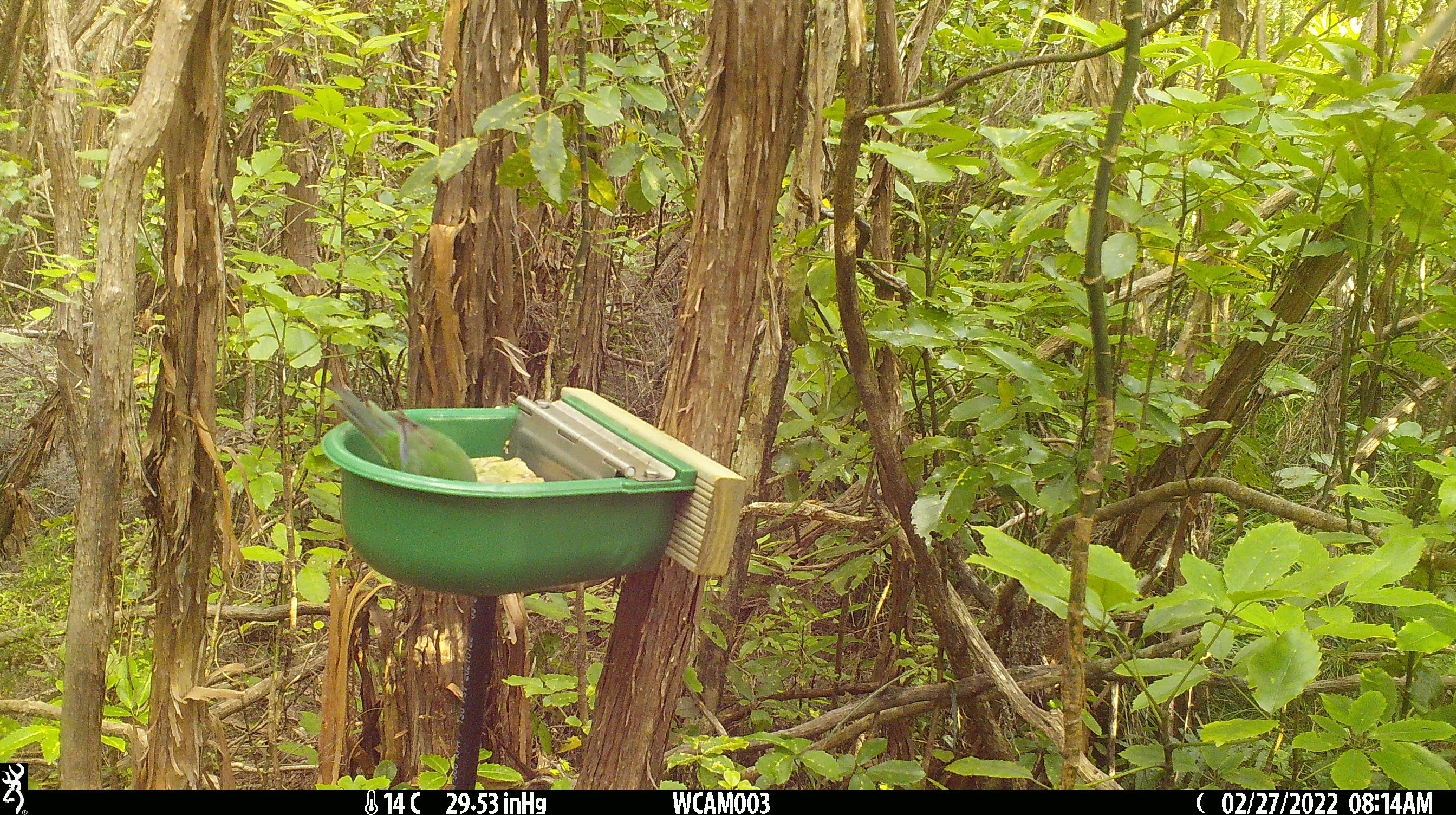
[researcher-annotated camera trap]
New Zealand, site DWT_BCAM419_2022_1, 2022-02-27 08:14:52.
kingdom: Animalia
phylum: Chordata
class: Aves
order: Psittaciformes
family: Psittaculidae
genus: Cyanoramphus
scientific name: Cyanoramphus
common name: parakeet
Parakeet (Cyanoramphus).